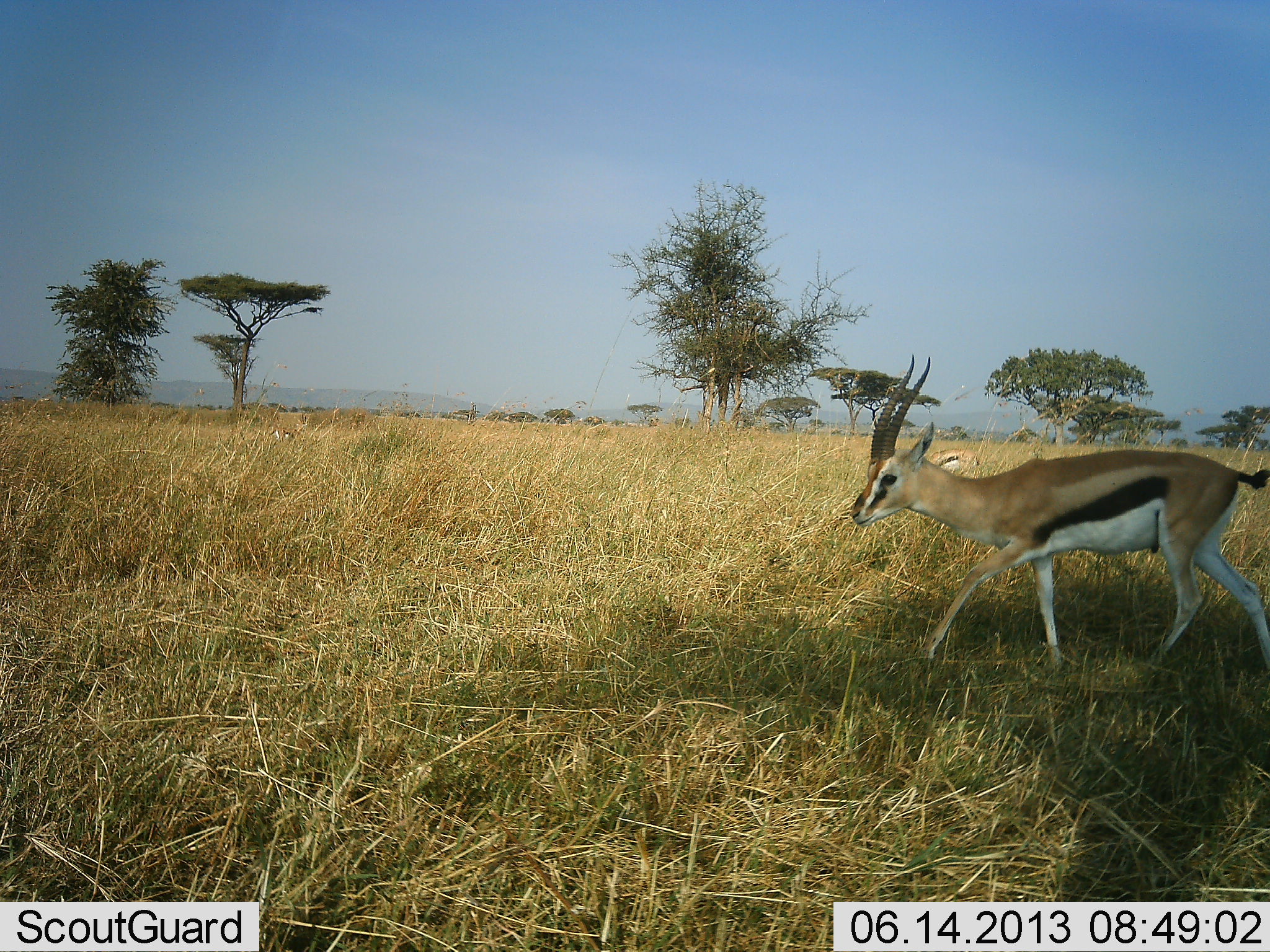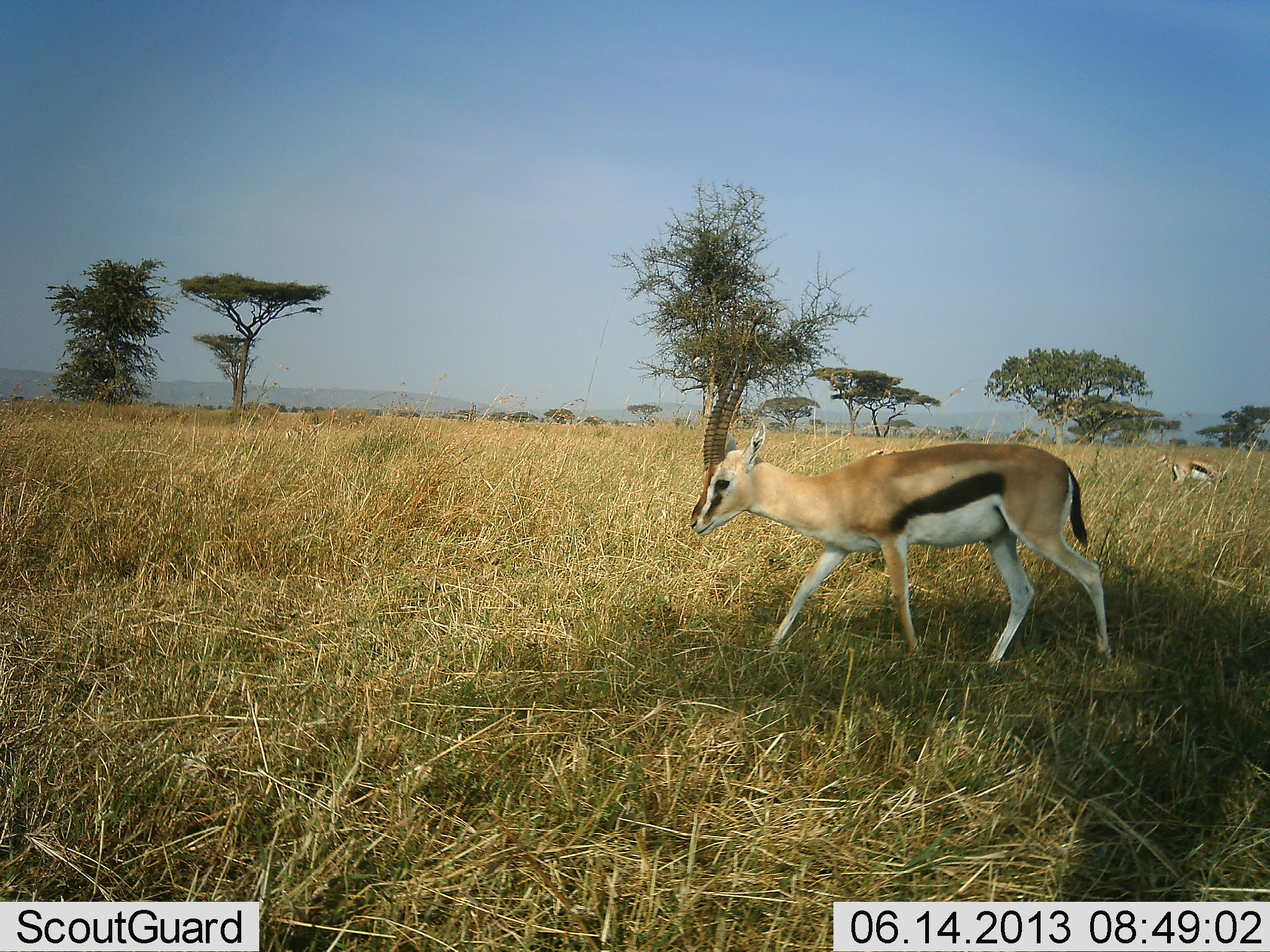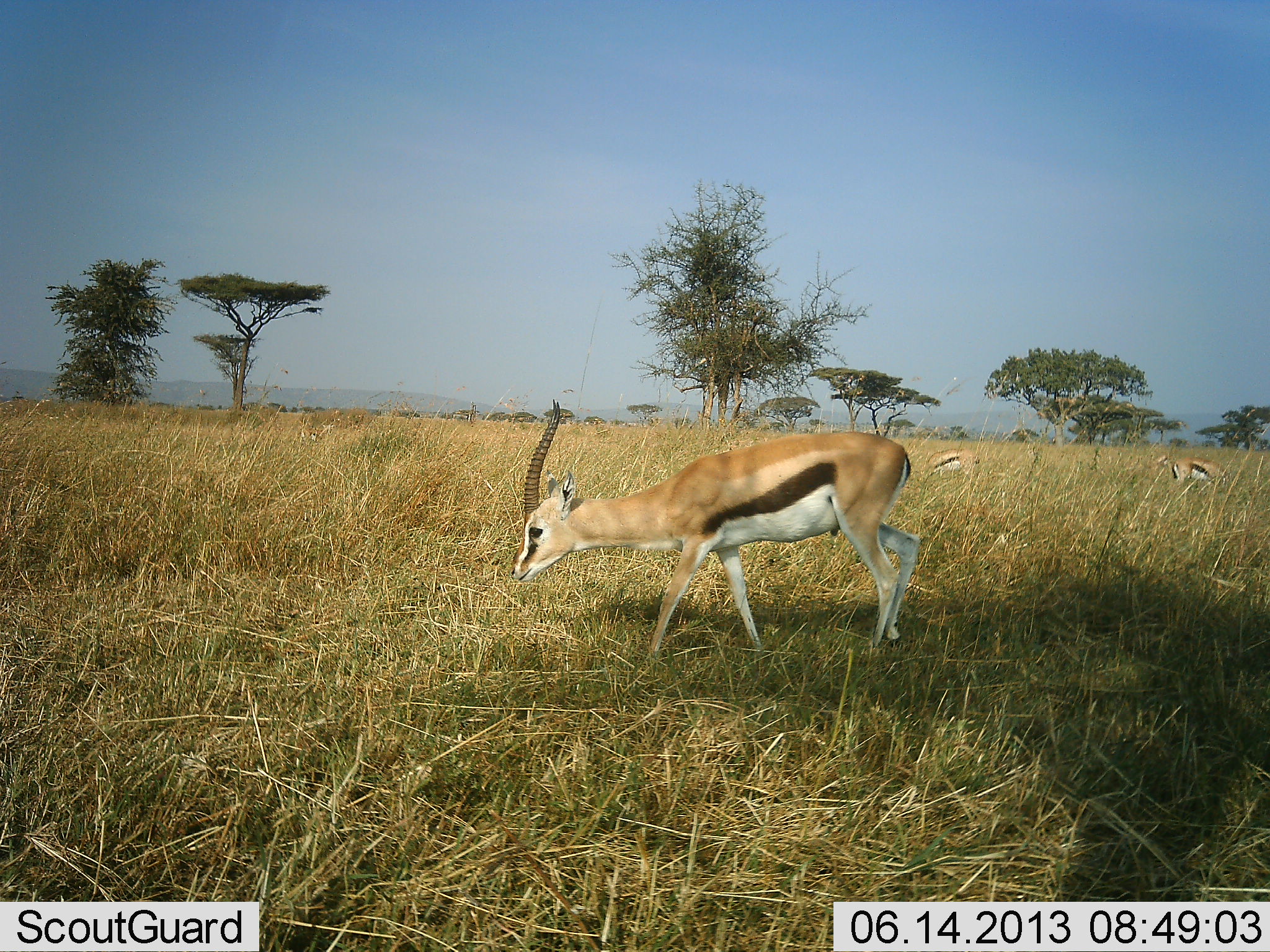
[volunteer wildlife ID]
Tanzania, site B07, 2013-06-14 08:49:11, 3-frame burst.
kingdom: Animalia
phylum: Chordata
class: Mammalia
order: Artiodactyla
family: Bovidae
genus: Eudorcas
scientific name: Eudorcas thomsonii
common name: thomson's gazelle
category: gazellethomsons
Gazellethomsons (thomson's gazelle) (Eudorcas thomsonii), count 3. Behavior (volunteer vote fractions): standing 25%, resting 4%, moving 86%, interacting 0%. Young present (vote fraction): 0%. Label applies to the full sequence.